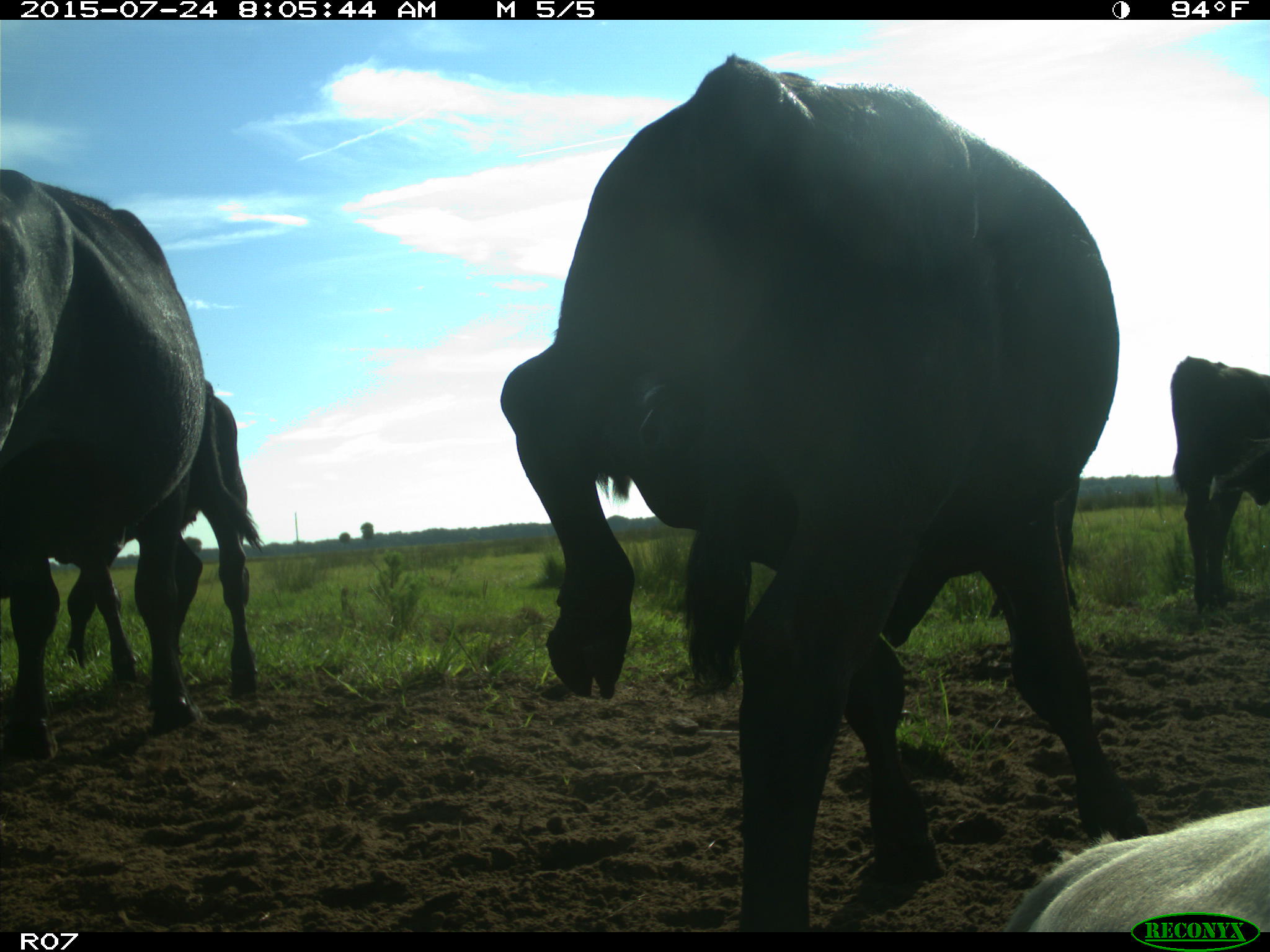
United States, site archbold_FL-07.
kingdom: Animalia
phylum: Chordata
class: Mammalia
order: Artiodactyla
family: Bovidae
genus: Bos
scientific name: Bos taurus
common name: domestic cow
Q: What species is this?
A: Bos taurus (domestic cow).